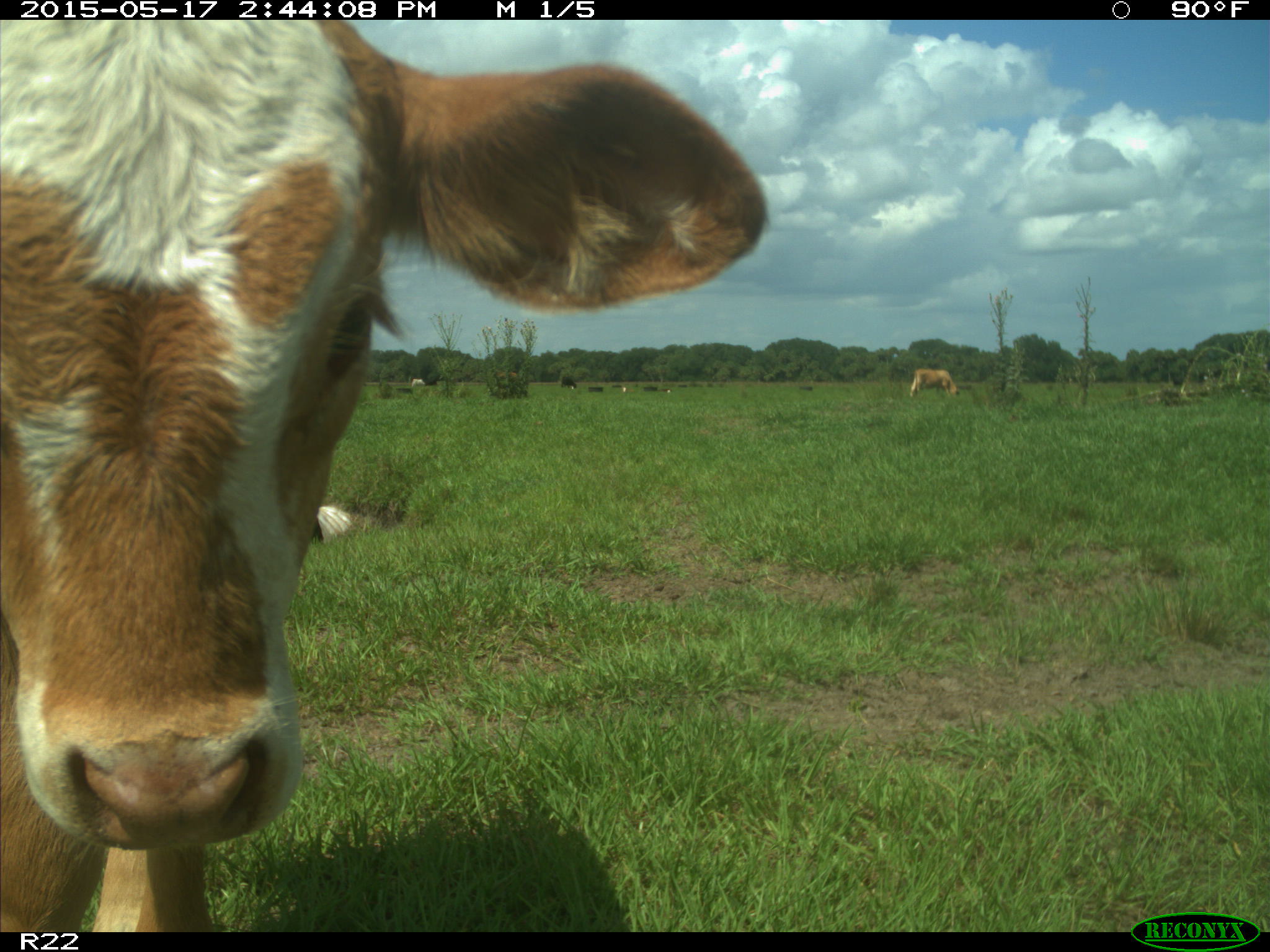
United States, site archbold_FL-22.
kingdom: Animalia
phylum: Chordata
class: Mammalia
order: Artiodactyla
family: Bovidae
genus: Bos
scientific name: Bos taurus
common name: domestic cow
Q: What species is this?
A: Bos taurus (domestic cow).